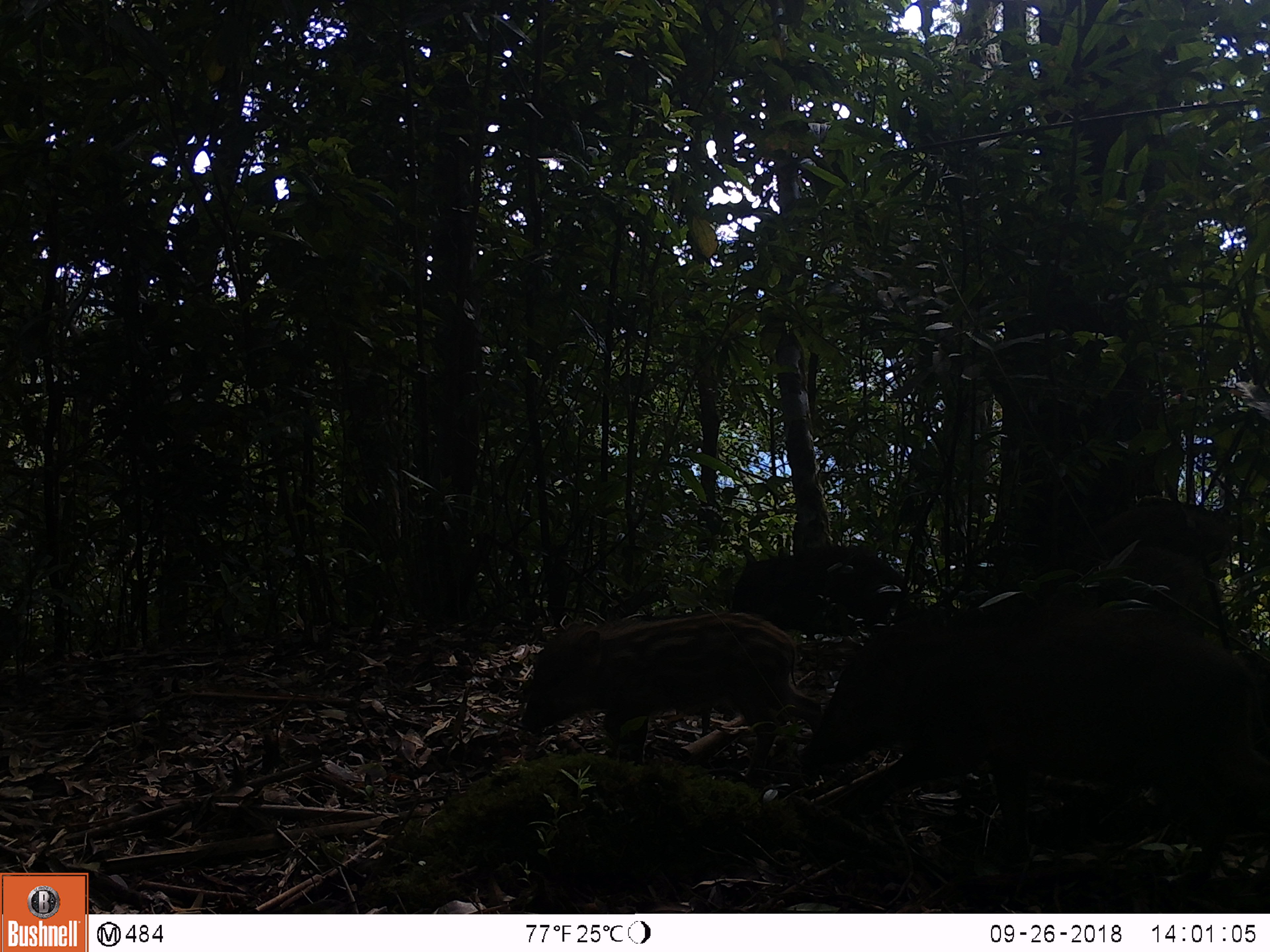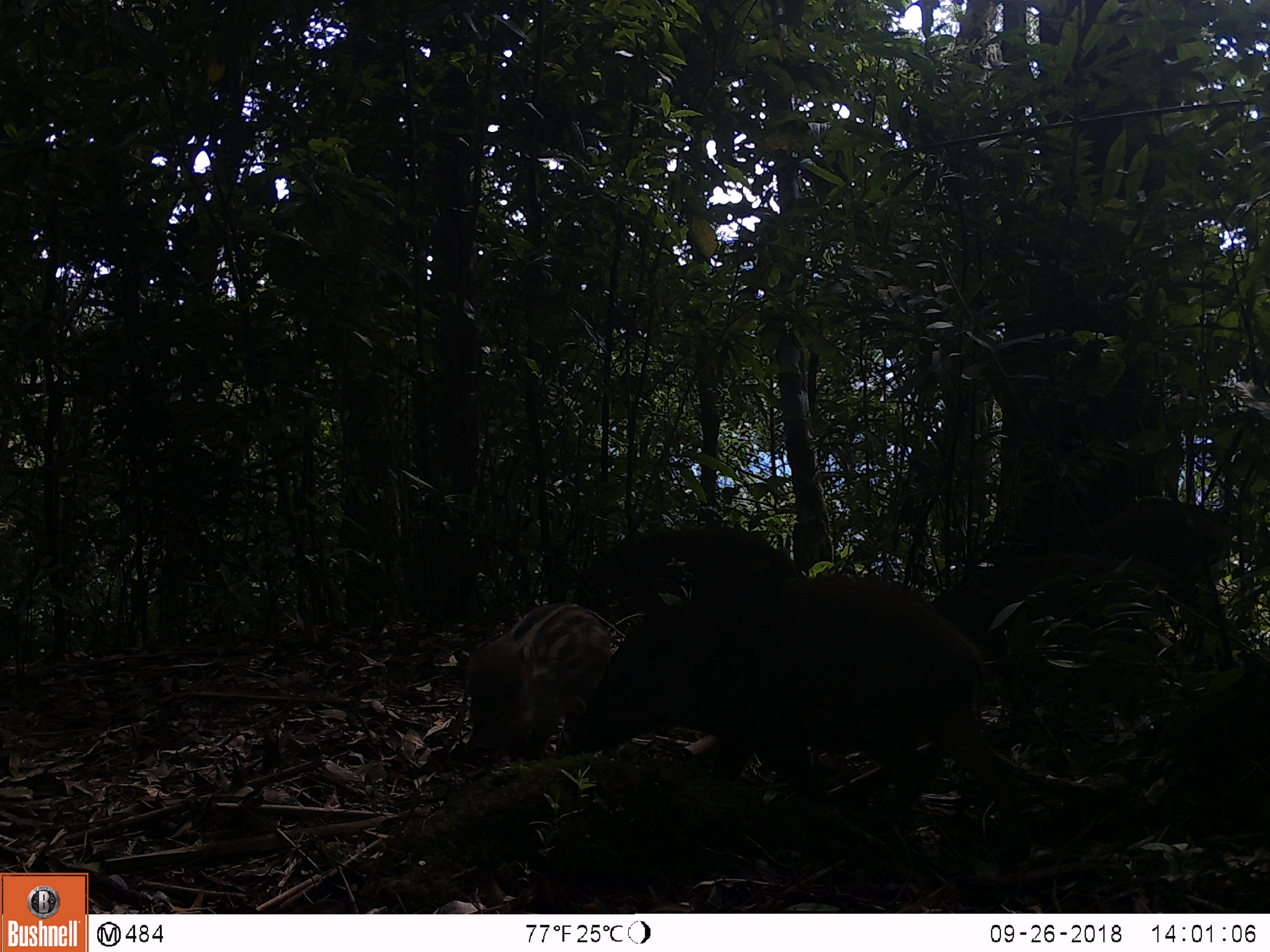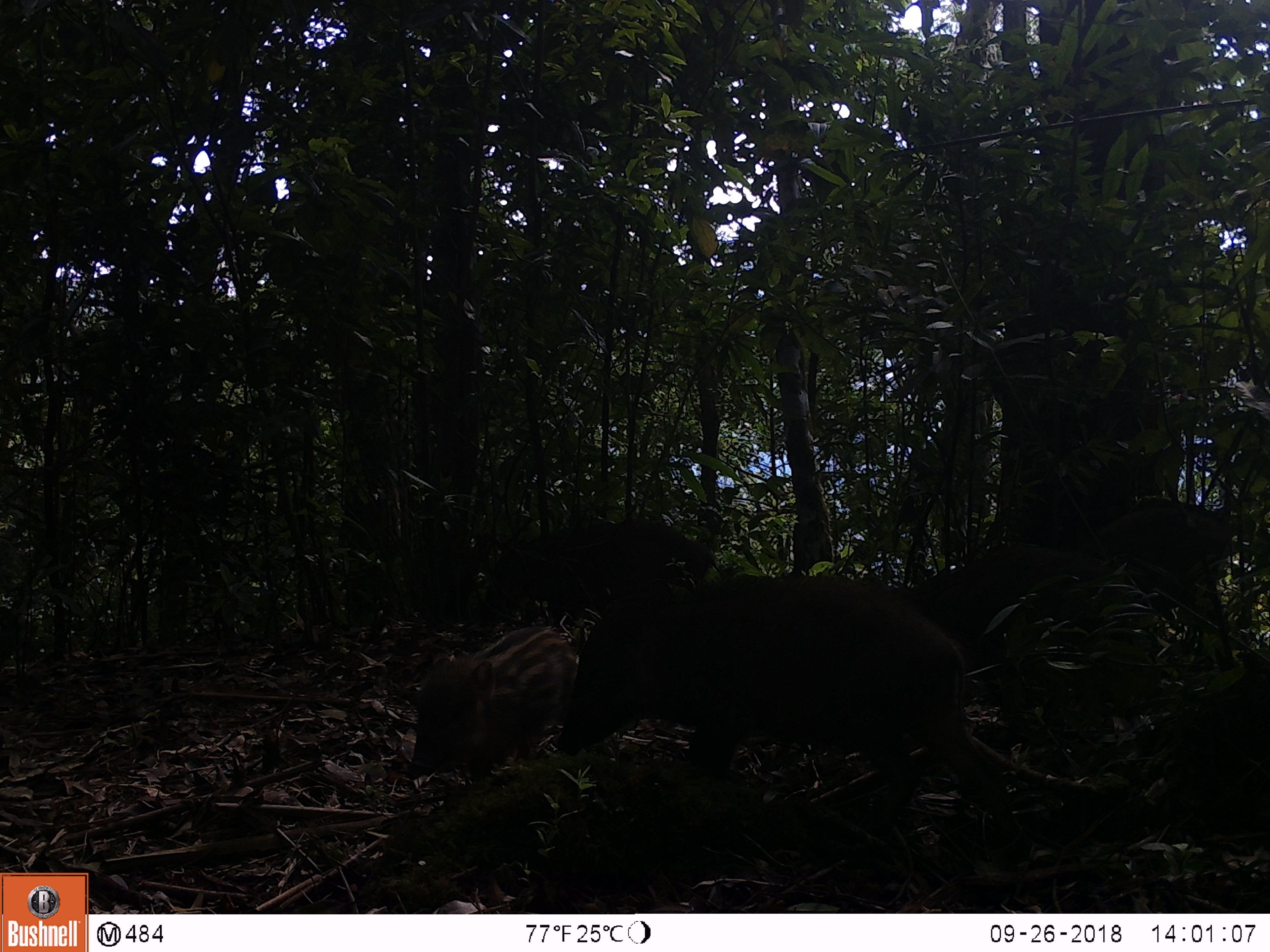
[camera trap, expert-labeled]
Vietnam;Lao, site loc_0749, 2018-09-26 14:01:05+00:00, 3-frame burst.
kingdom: Animalia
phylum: Chordata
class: Mammalia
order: Artiodactyla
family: Suidae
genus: Sus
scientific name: Sus scrofa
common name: eurasian wild pig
Eurasian wild pig (Sus scrofa). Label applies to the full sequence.